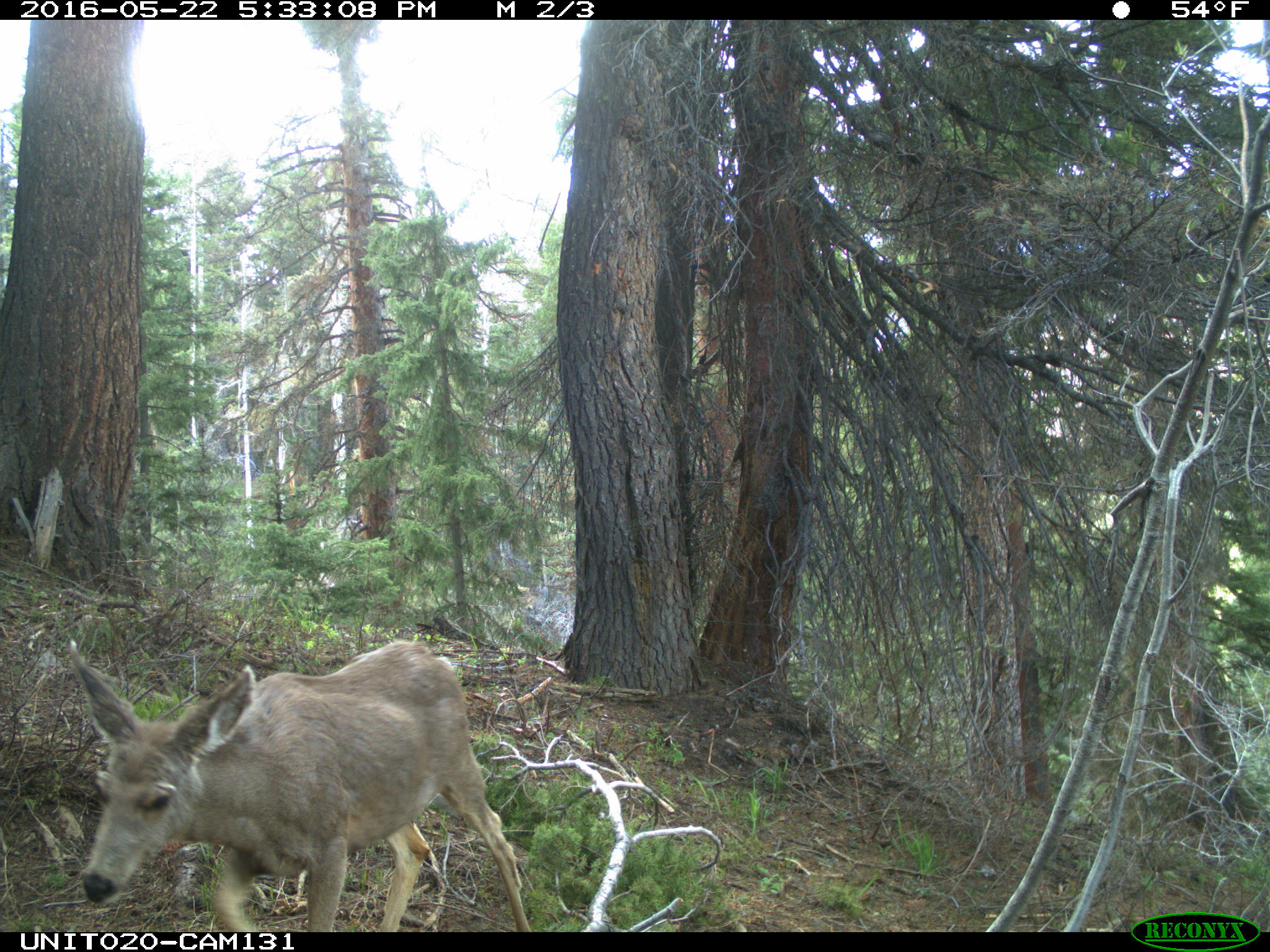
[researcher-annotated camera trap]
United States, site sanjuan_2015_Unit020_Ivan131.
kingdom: Animalia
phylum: Chordata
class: Mammalia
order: Artiodactyla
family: Cervidae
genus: Odocoileus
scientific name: Odocoileus hemionus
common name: mule deer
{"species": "Odocoileus hemionus (mule deer)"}